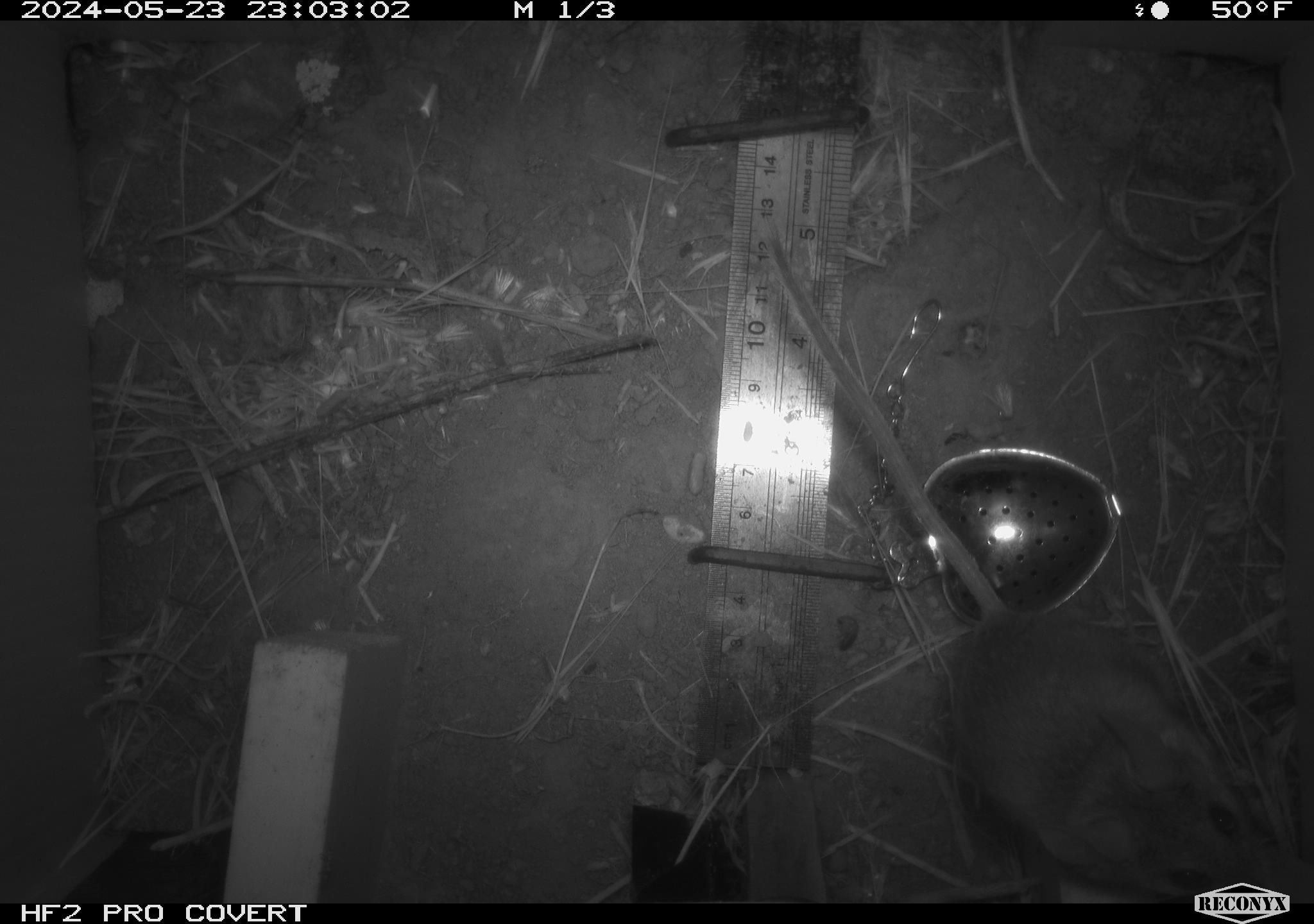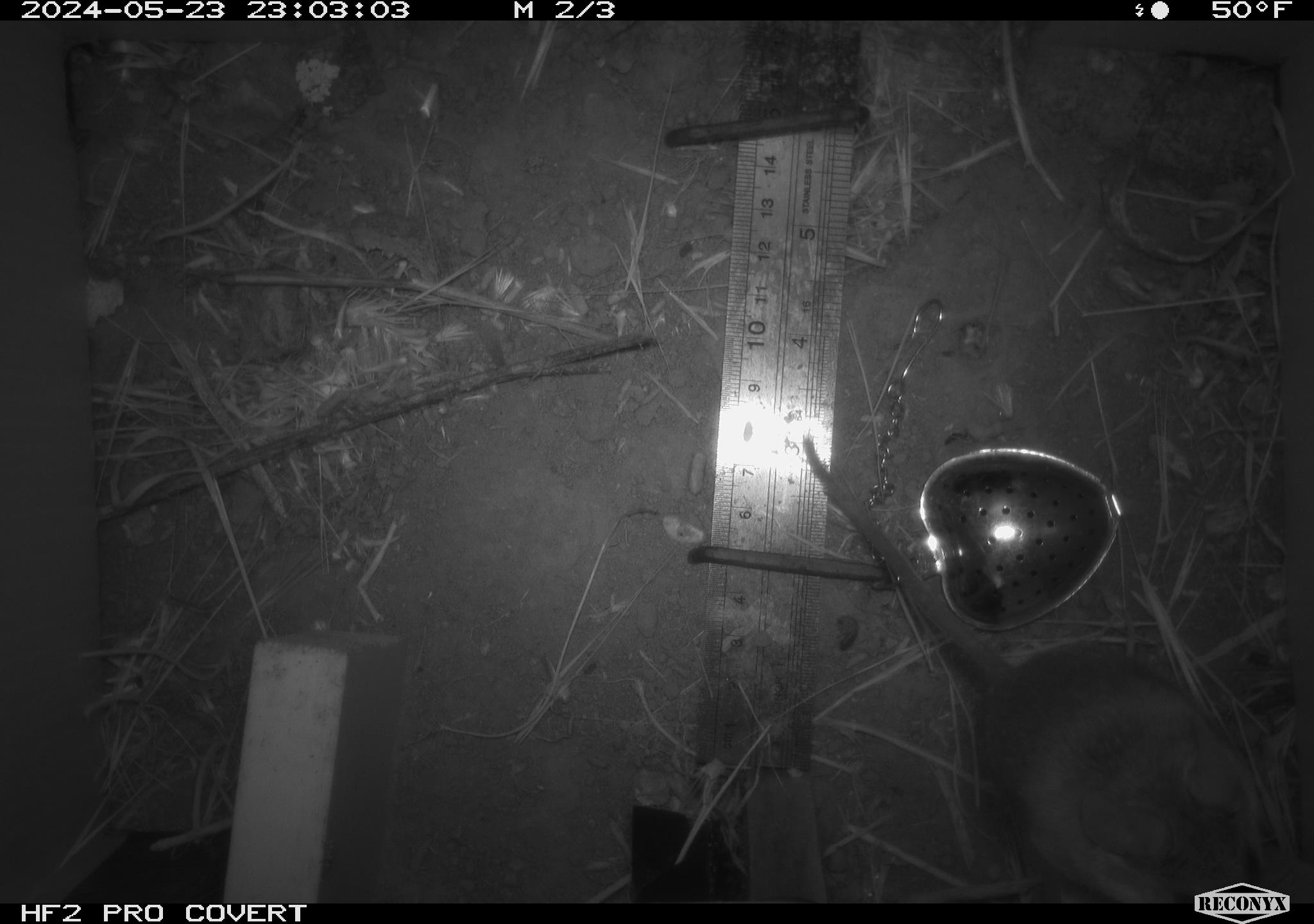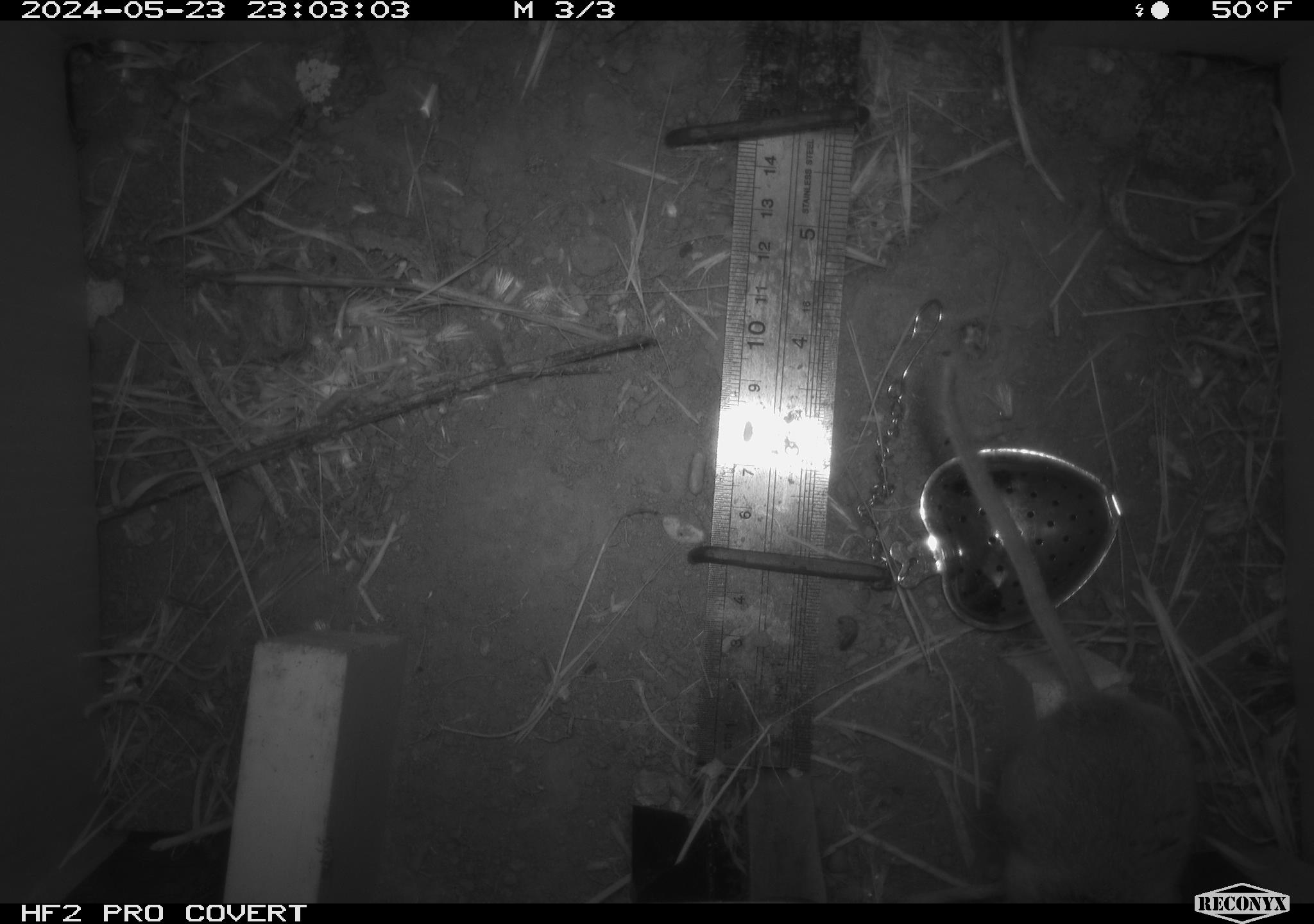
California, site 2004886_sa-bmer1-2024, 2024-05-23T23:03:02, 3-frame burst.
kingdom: Animalia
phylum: Chordata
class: Mammalia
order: Rodentia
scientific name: Rodentia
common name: mouse species